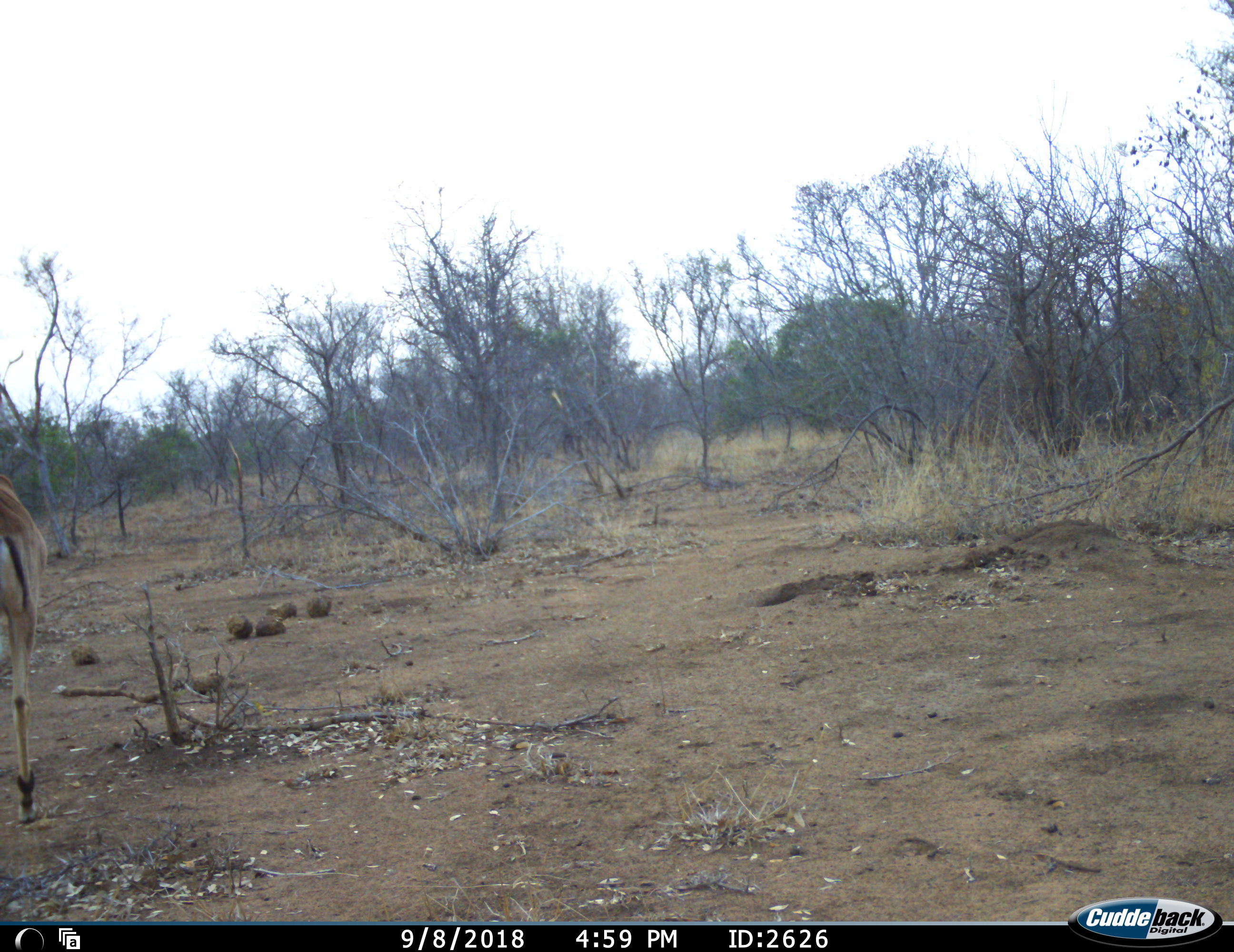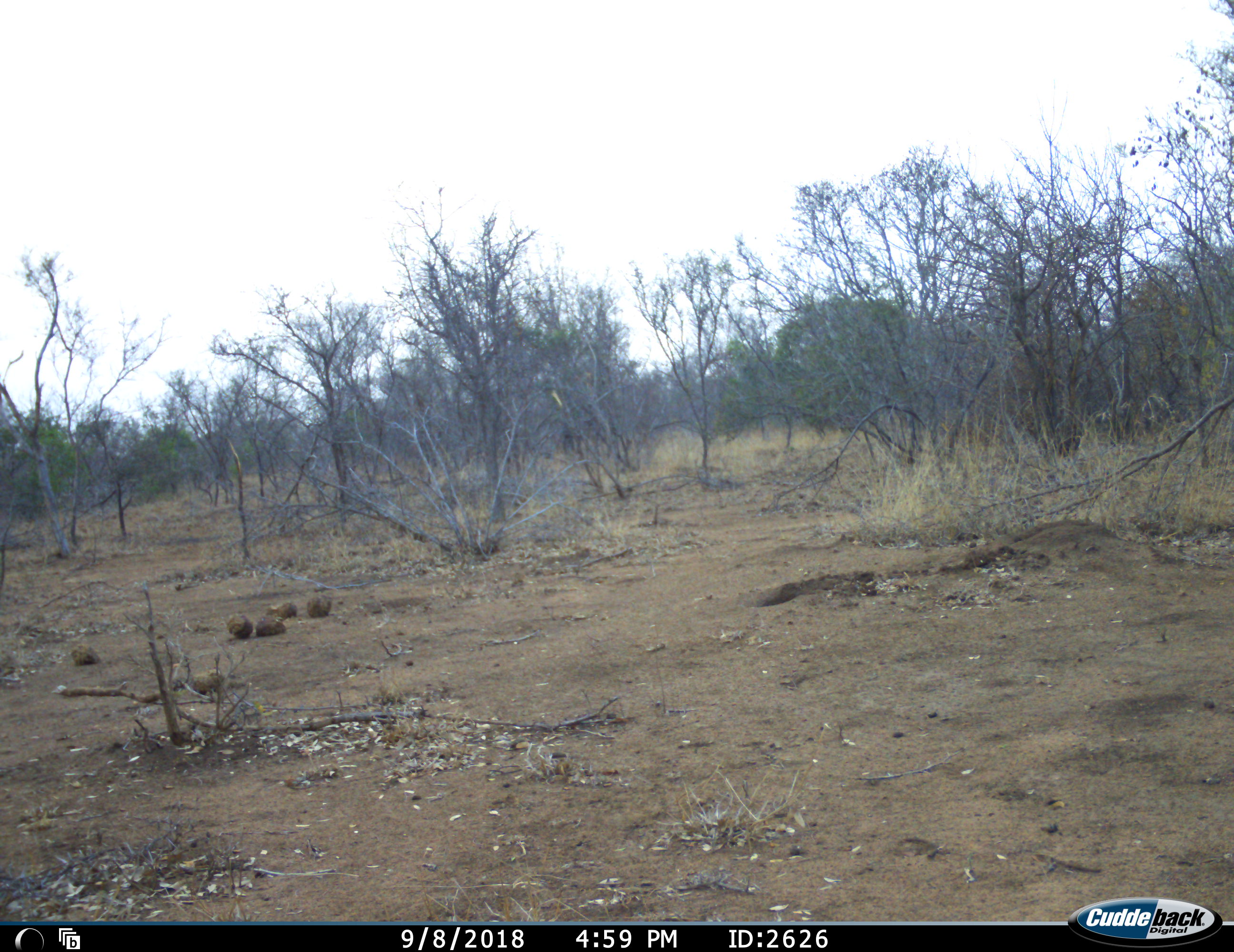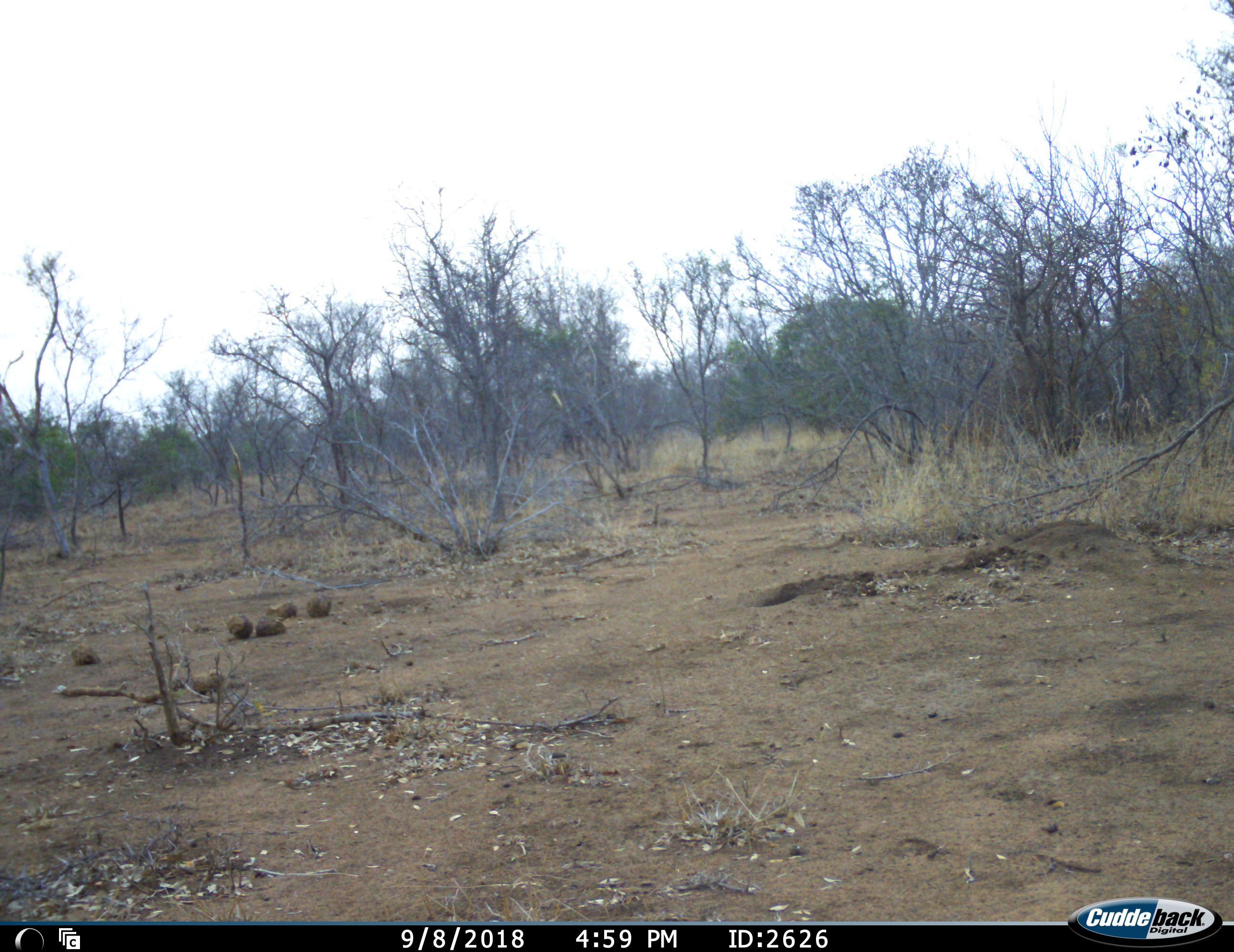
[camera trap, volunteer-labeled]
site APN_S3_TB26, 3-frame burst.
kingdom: Animalia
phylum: Chordata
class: Mammalia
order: Artiodactyla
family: Bovidae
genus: Aepyceros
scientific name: Aepyceros melampus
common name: impala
Impala (Aepyceros melampus), count 1. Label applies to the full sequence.